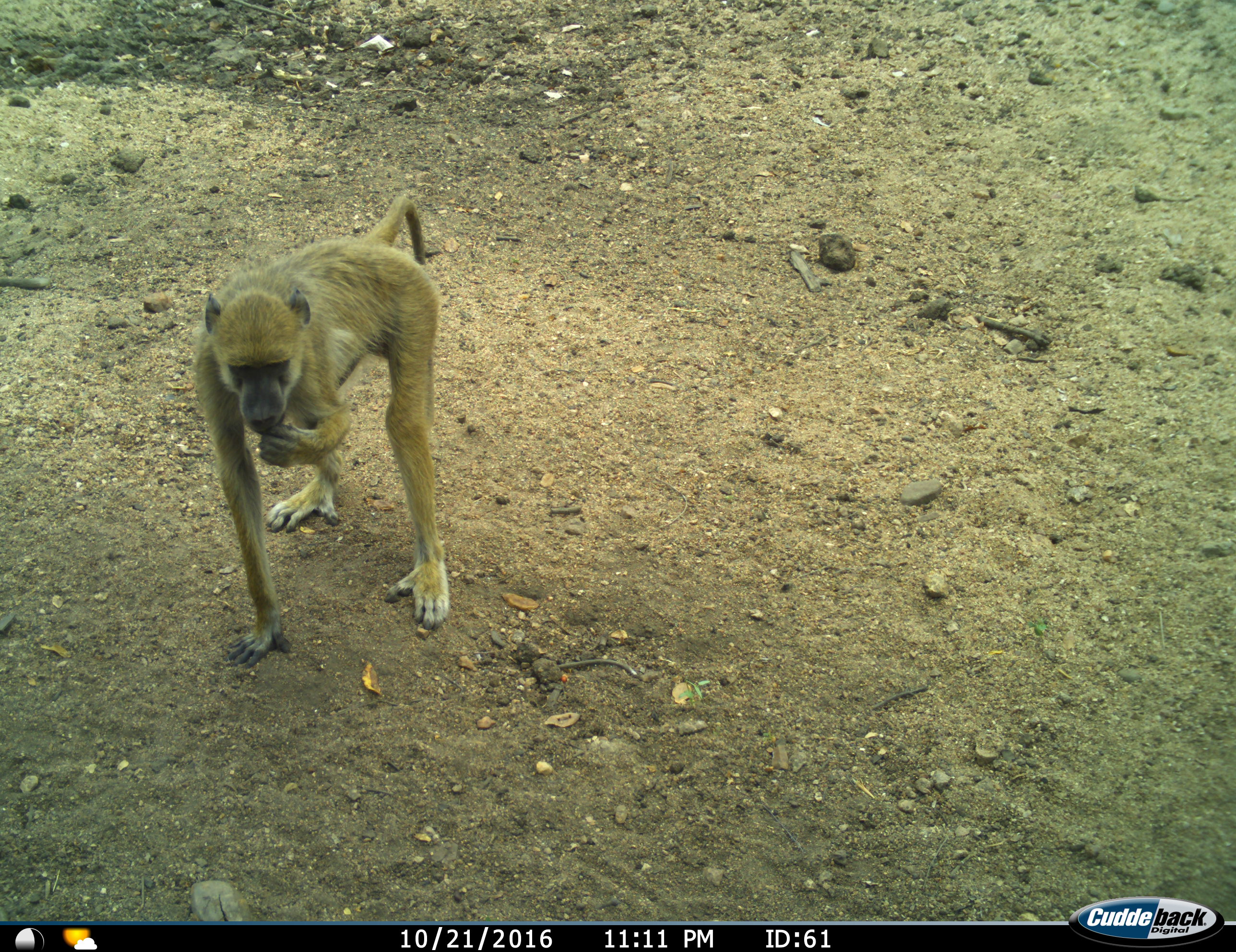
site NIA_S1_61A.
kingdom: Animalia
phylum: Chordata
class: Mammalia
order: Primates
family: Cercopithecidae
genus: Papio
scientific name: Papio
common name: baboon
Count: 1.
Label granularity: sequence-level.